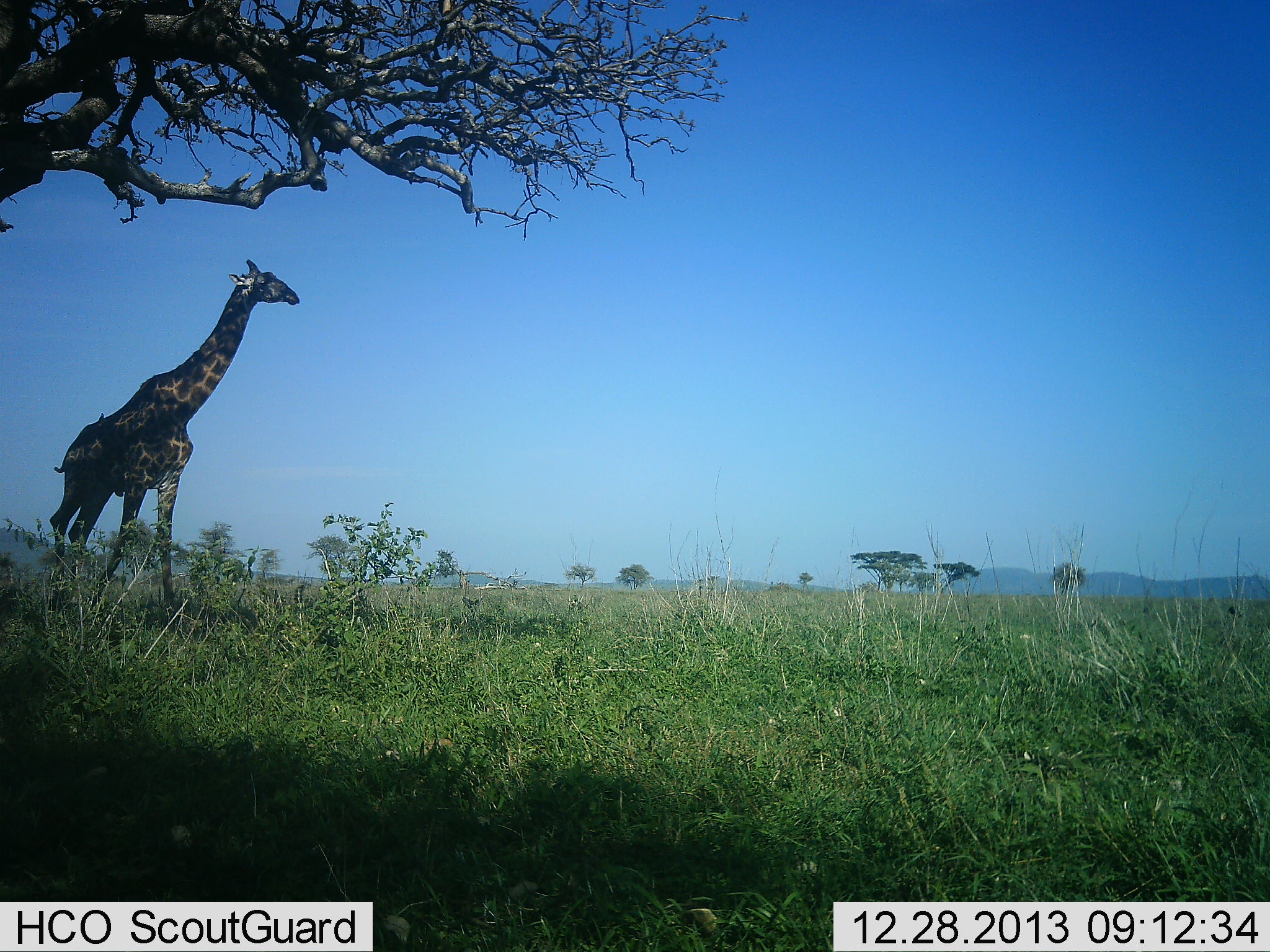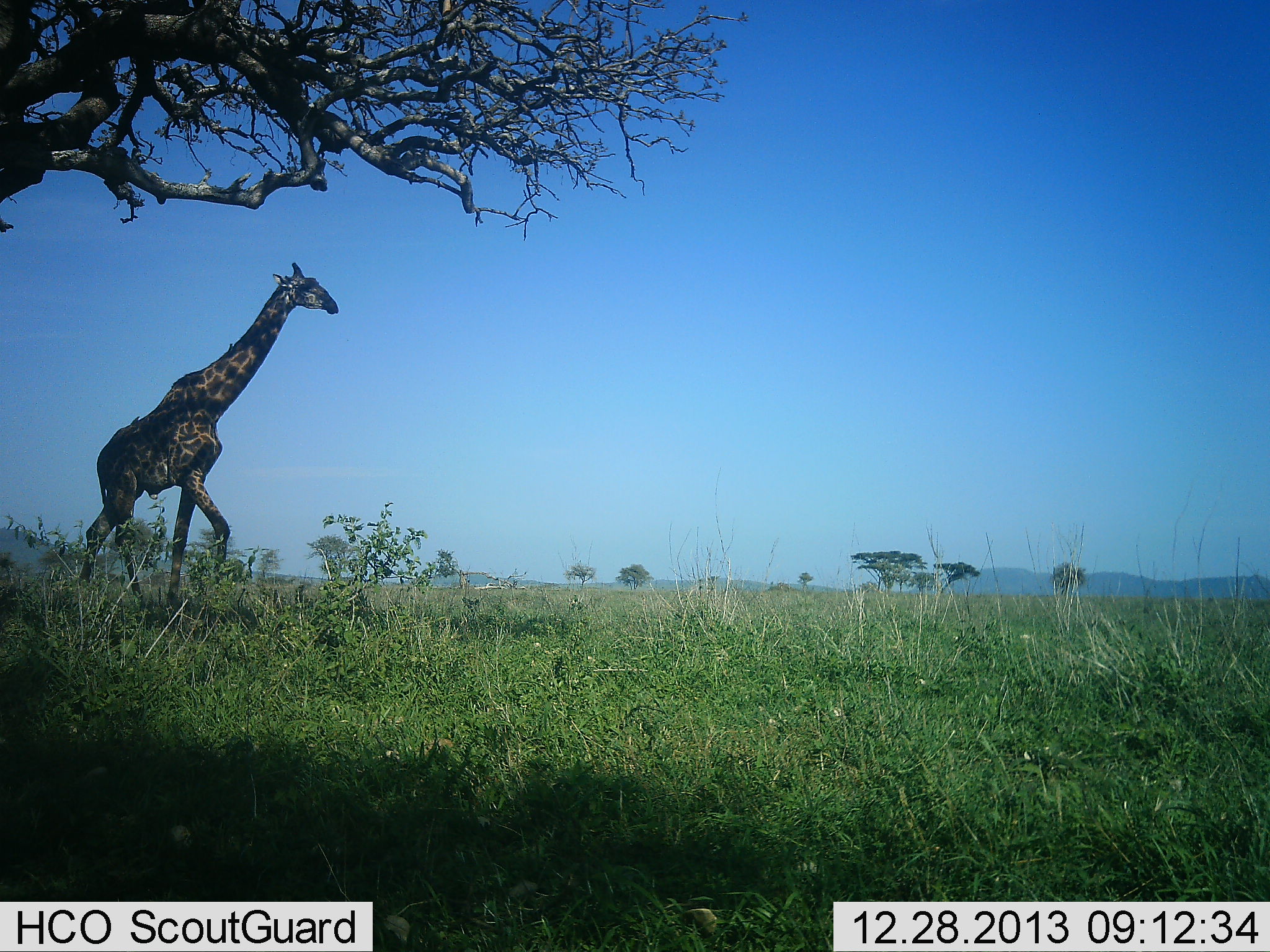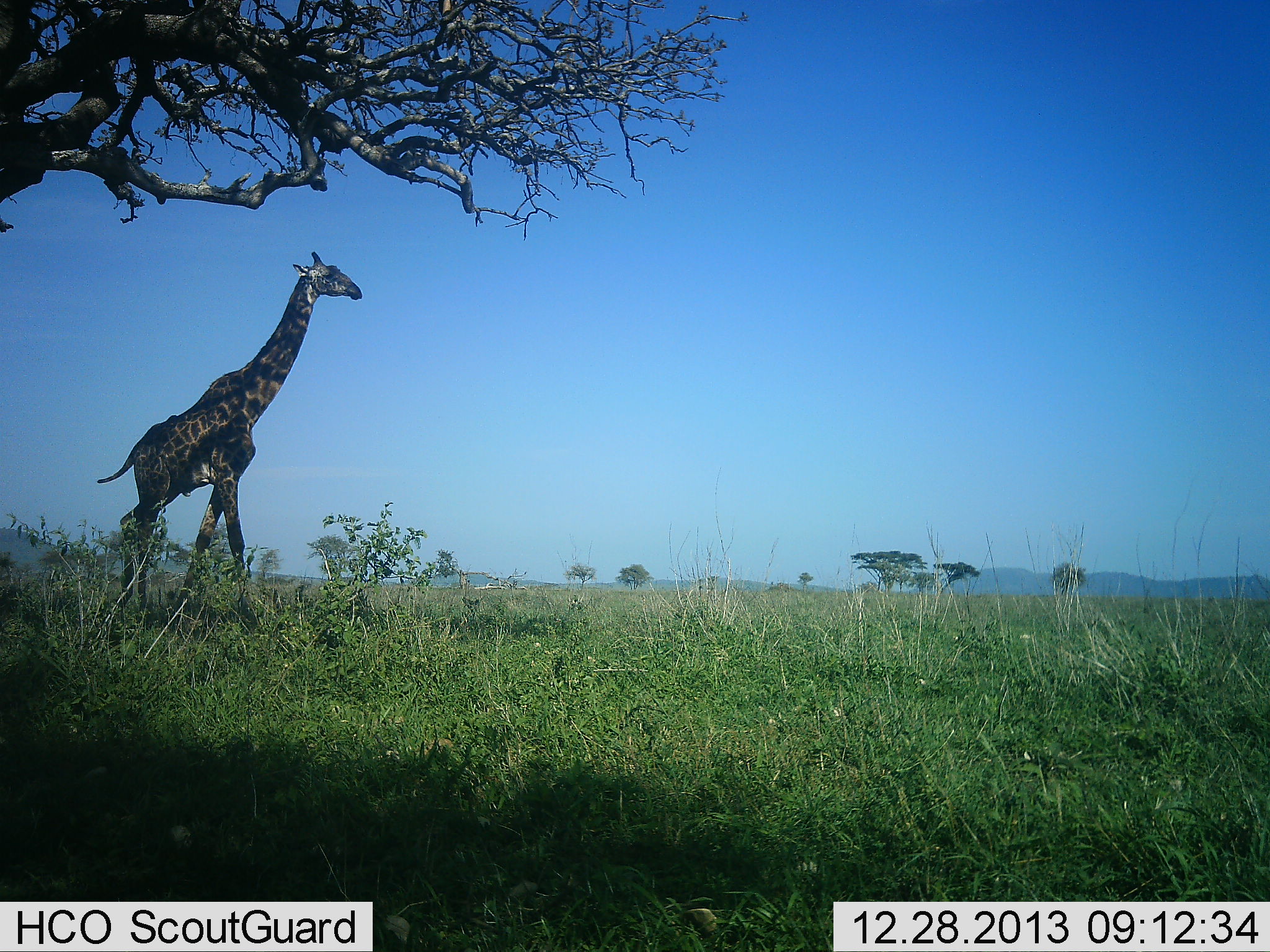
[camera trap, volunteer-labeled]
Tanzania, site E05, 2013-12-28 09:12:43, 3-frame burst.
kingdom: Animalia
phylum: Chordata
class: Mammalia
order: Artiodactyla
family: Giraffidae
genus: Giraffa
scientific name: Giraffa camelopardalis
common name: giraffe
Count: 1.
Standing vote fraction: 0%.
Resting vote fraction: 0%.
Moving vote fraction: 100%.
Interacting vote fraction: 0%.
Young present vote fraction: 0%.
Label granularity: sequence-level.